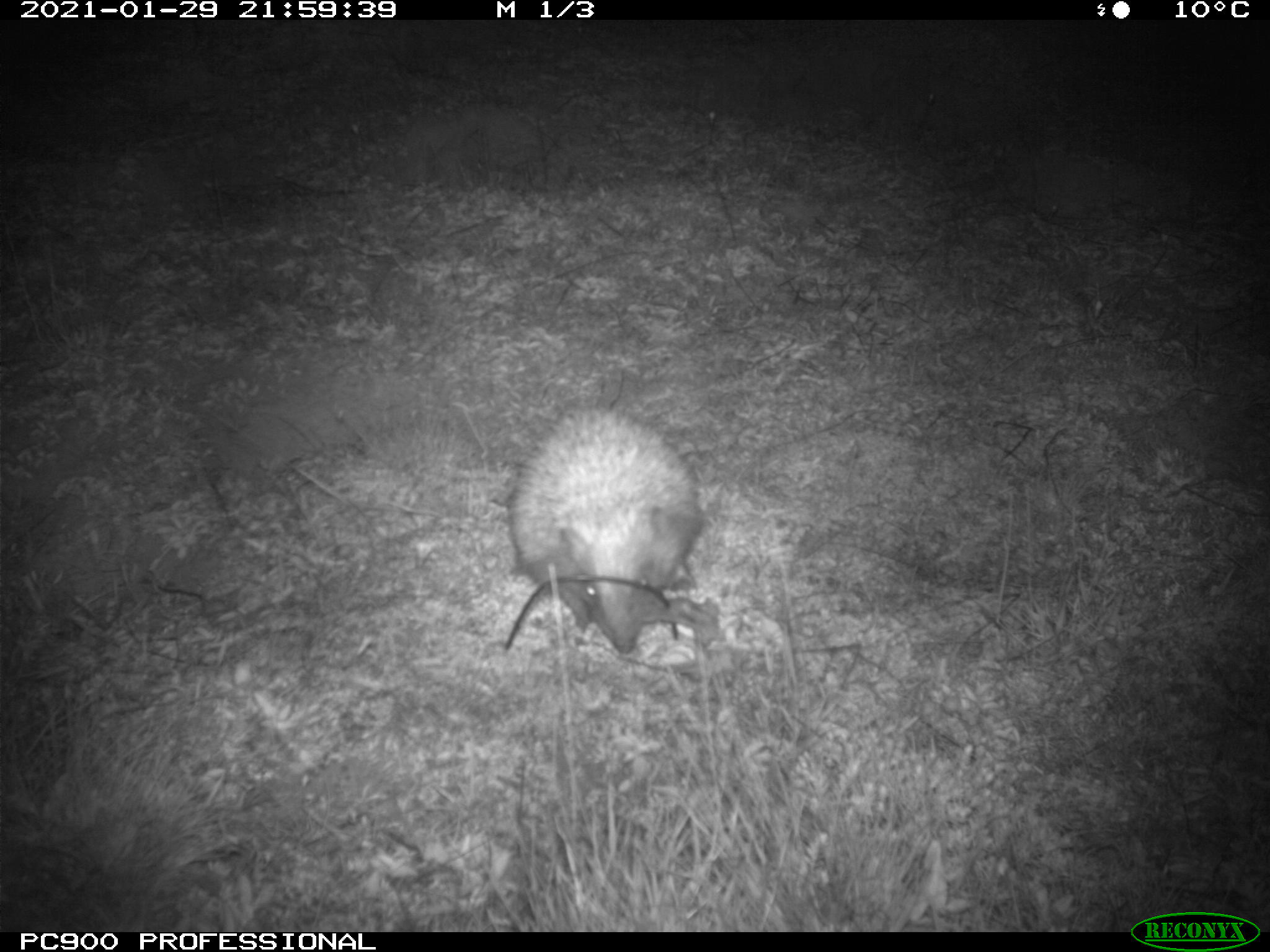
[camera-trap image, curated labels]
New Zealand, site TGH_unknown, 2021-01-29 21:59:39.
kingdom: Animalia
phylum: Chordata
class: Mammalia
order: Eulipotyphla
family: Erinaceidae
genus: Erinaceus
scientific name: Erinaceus europaeus europaeus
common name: european hedgehog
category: hedgehog